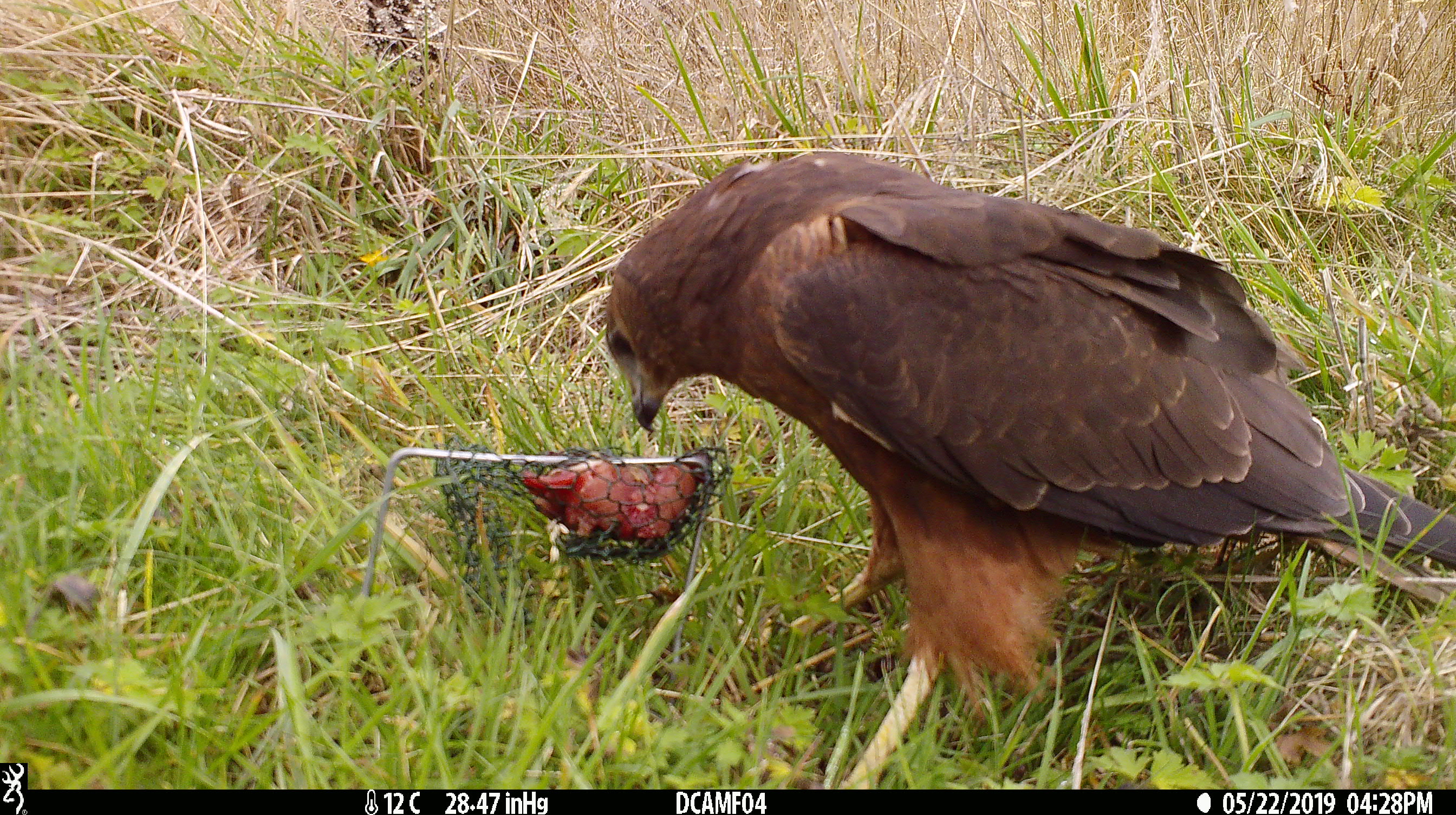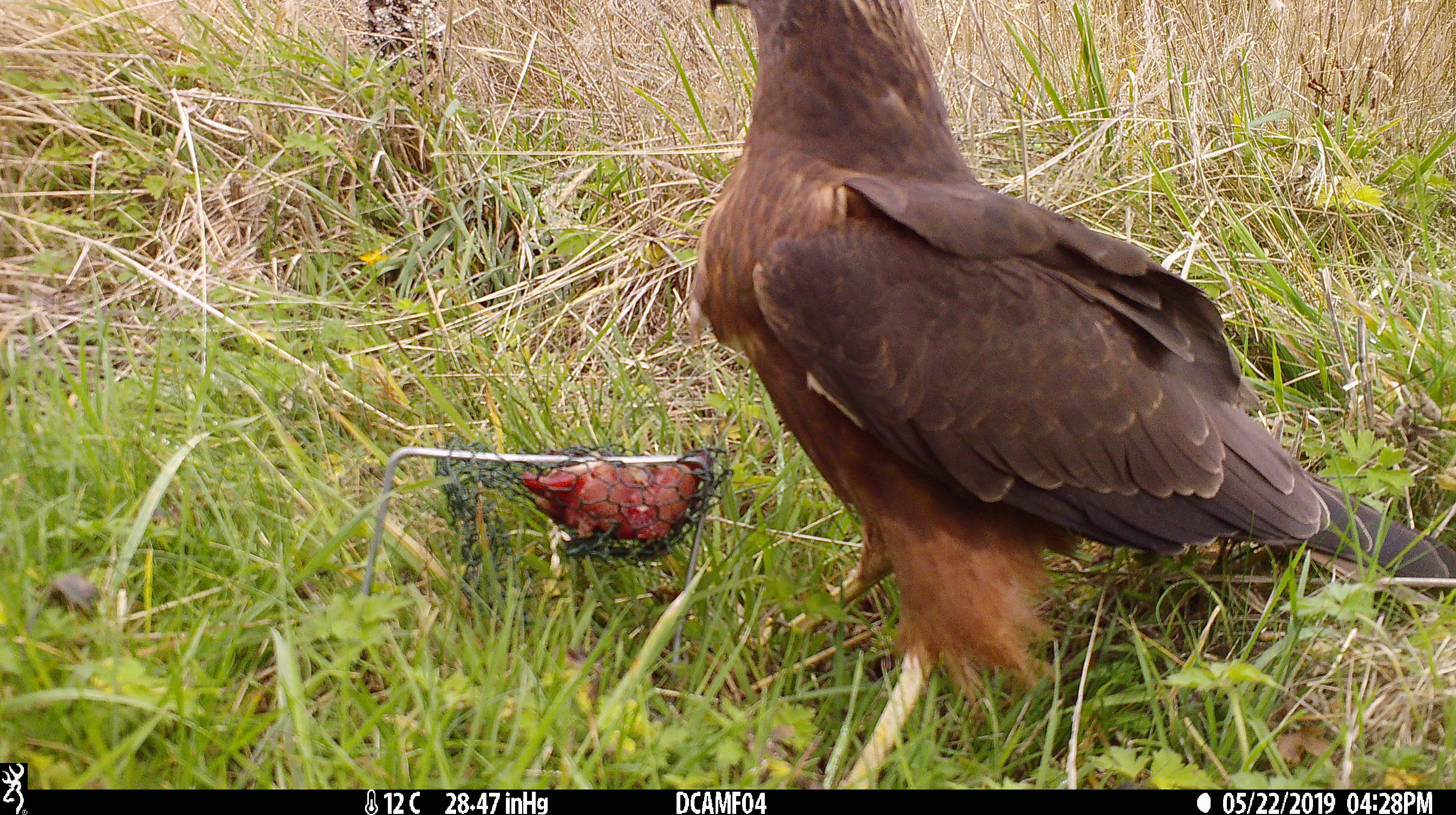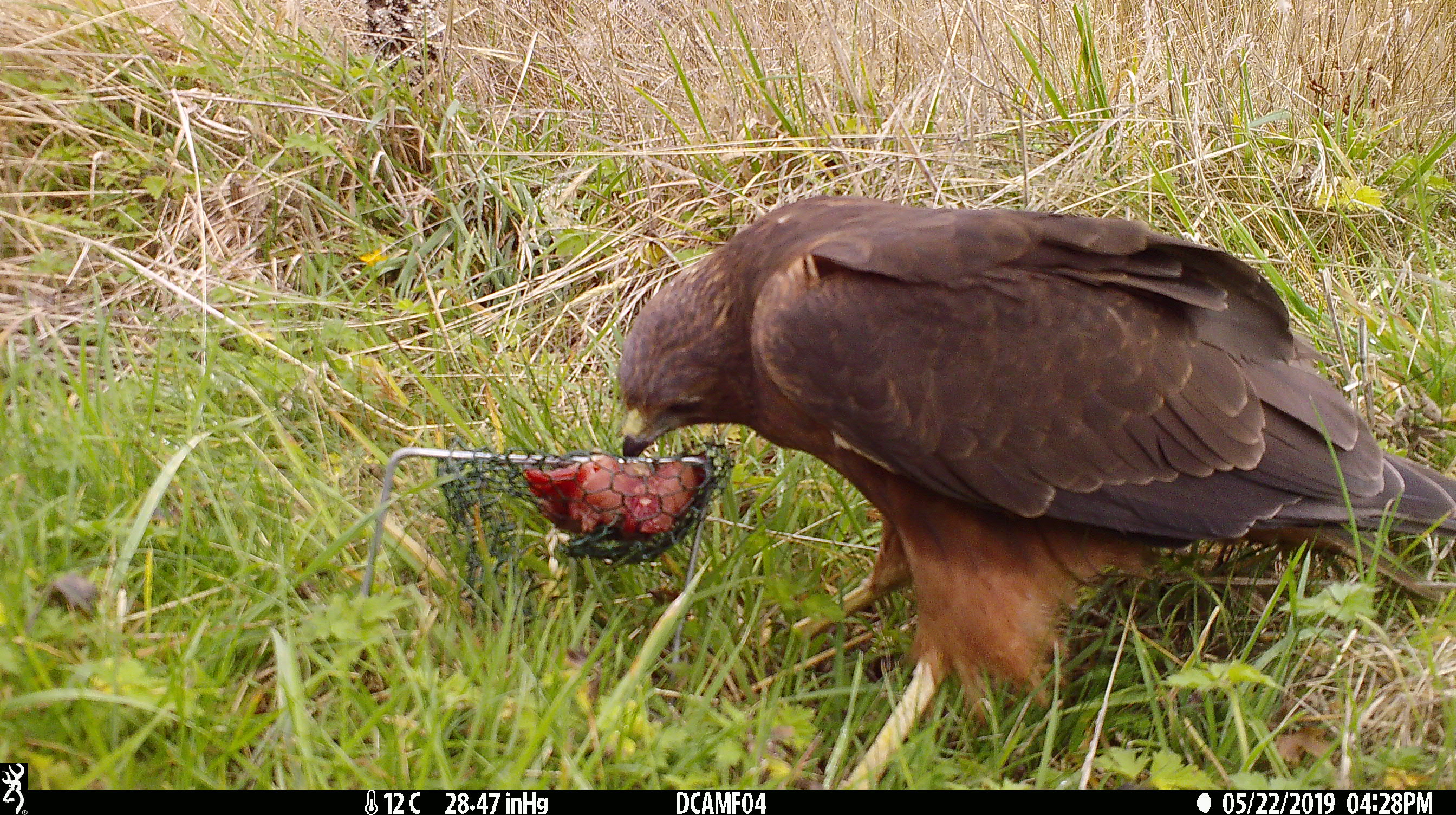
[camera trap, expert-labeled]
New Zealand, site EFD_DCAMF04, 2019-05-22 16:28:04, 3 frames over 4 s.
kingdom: Animalia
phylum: Chordata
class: Aves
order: Accipitriformes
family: Accipitridae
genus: Circus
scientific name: Circus approximans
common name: swamp harrier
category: harrier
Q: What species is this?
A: Harrier (swamp harrier) (Circus approximans).